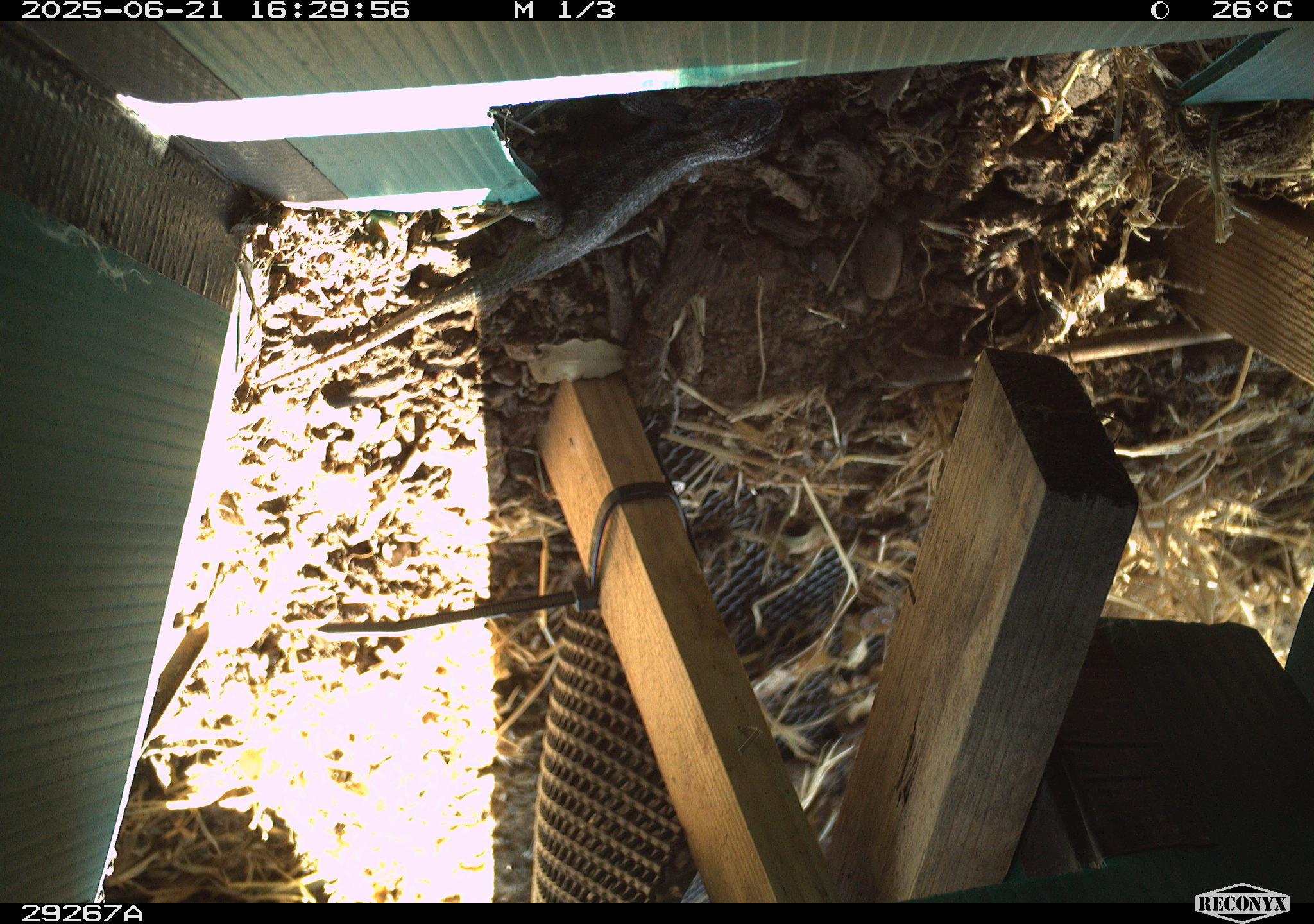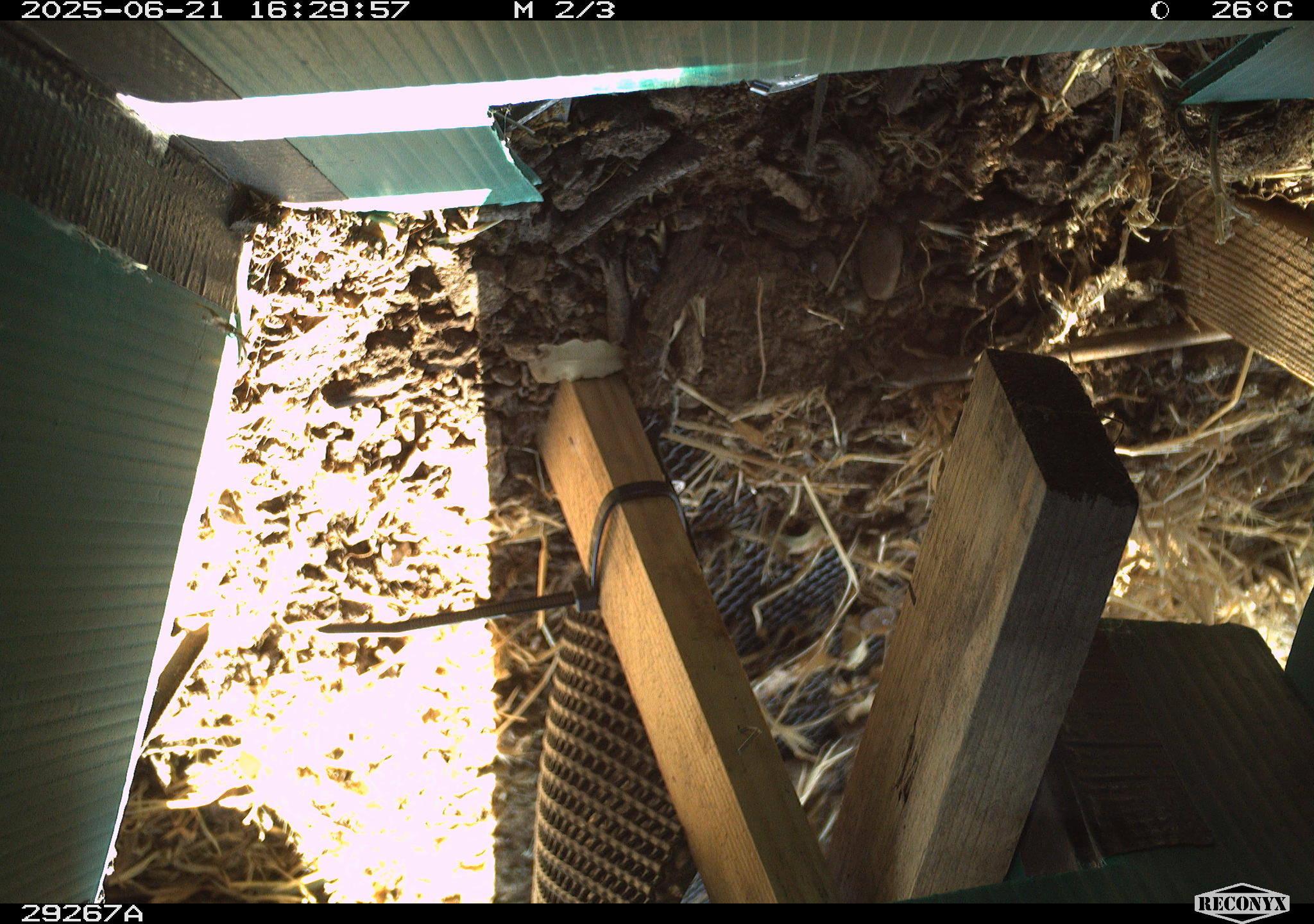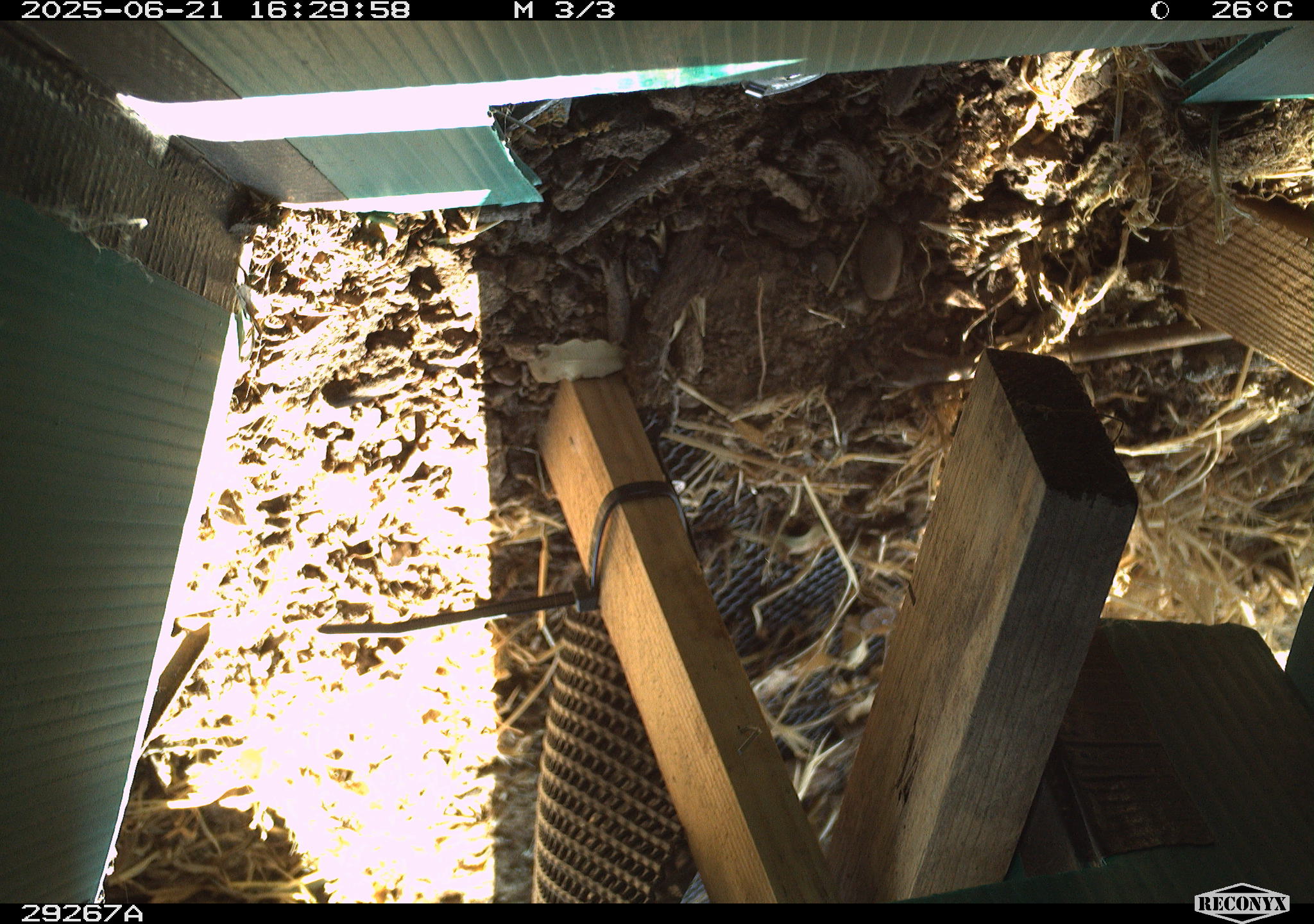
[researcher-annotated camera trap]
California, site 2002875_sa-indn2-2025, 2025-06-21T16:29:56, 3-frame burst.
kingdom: Animalia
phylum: Chordata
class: Reptilia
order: Squamata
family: Phrynosomatidae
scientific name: Phrynosomatidae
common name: north american spiny lizards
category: sceloporus/uta species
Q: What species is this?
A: Sceloporus/uta species (north american spiny lizards) (Phrynosomatidae).